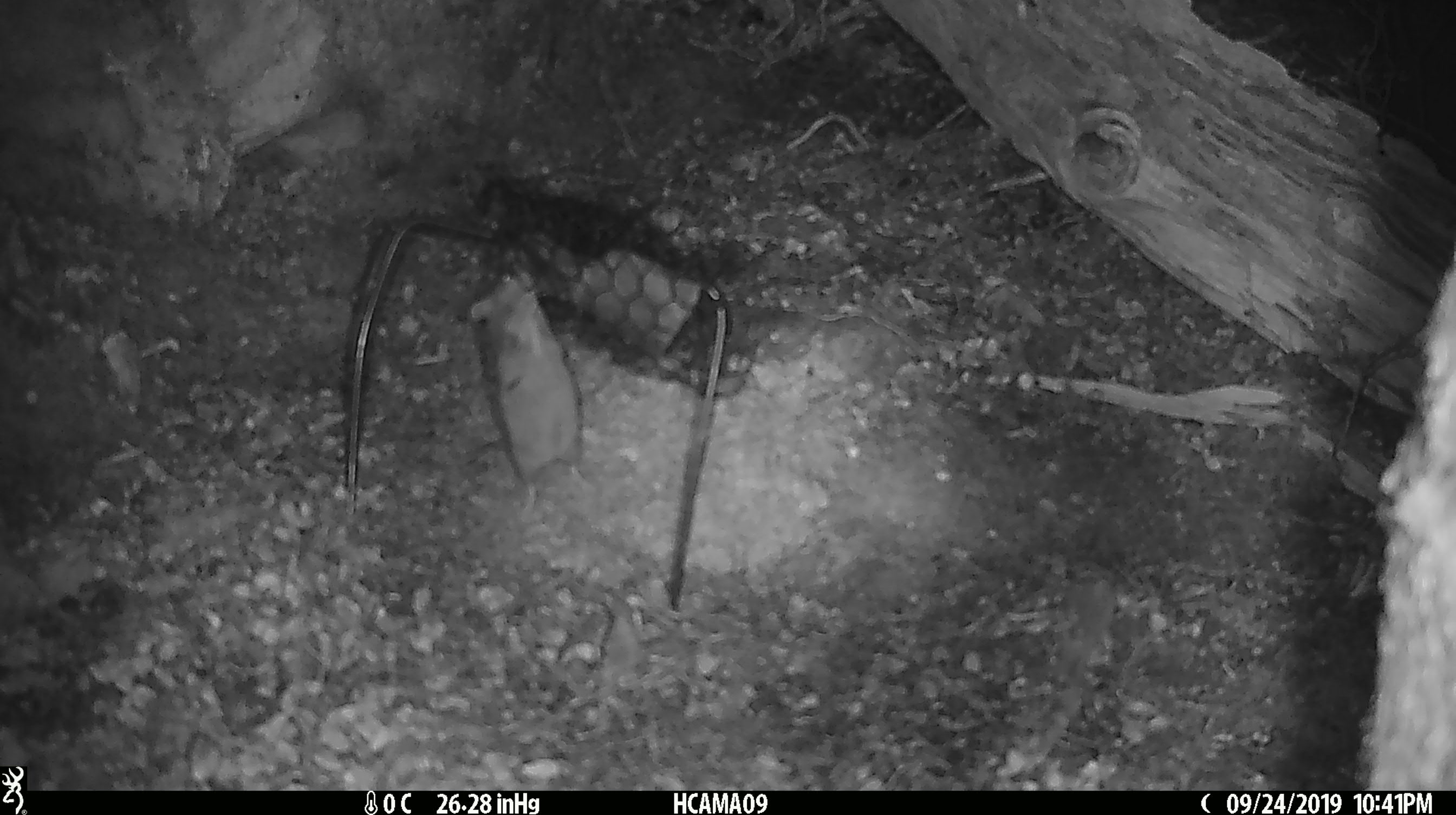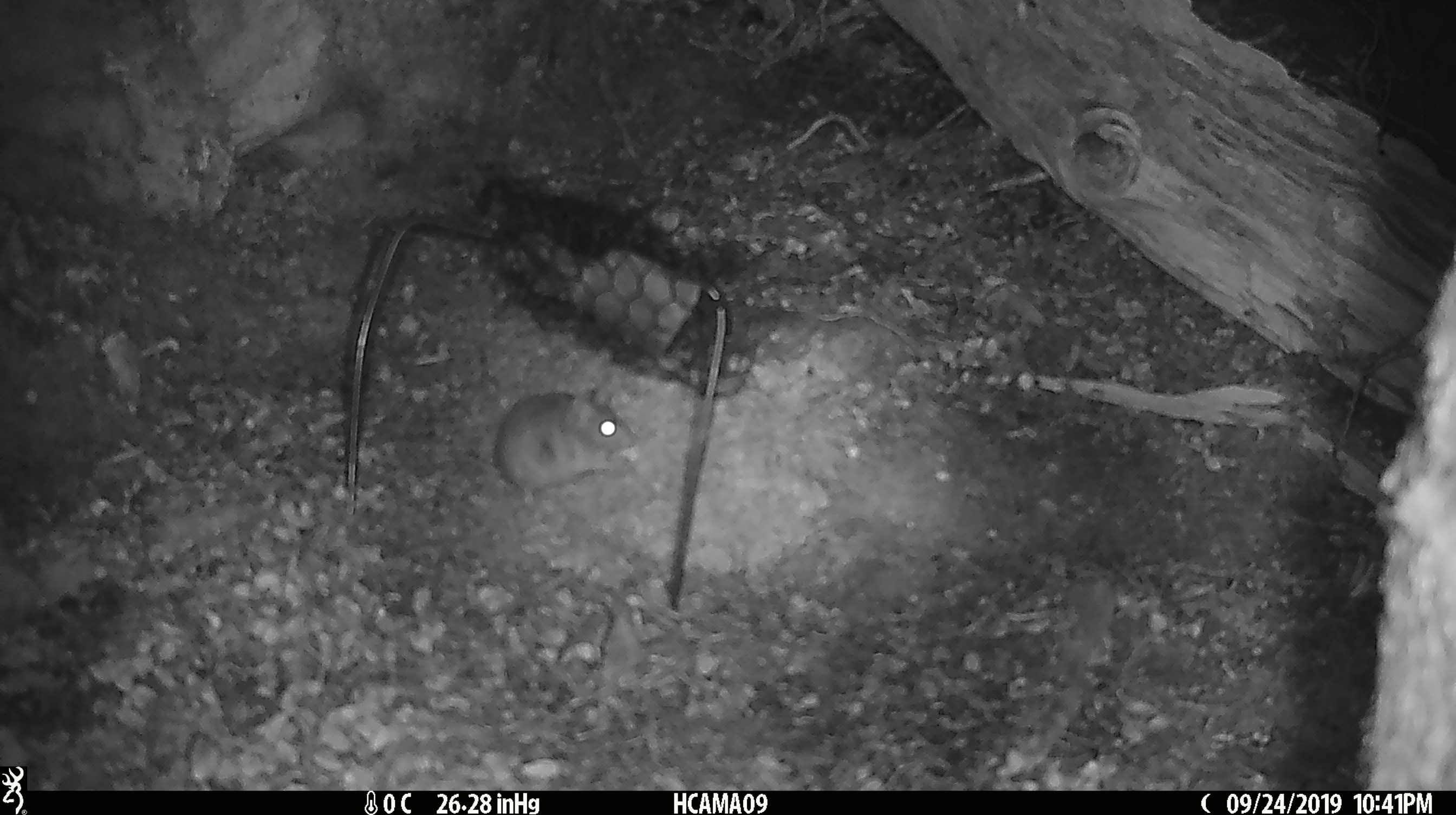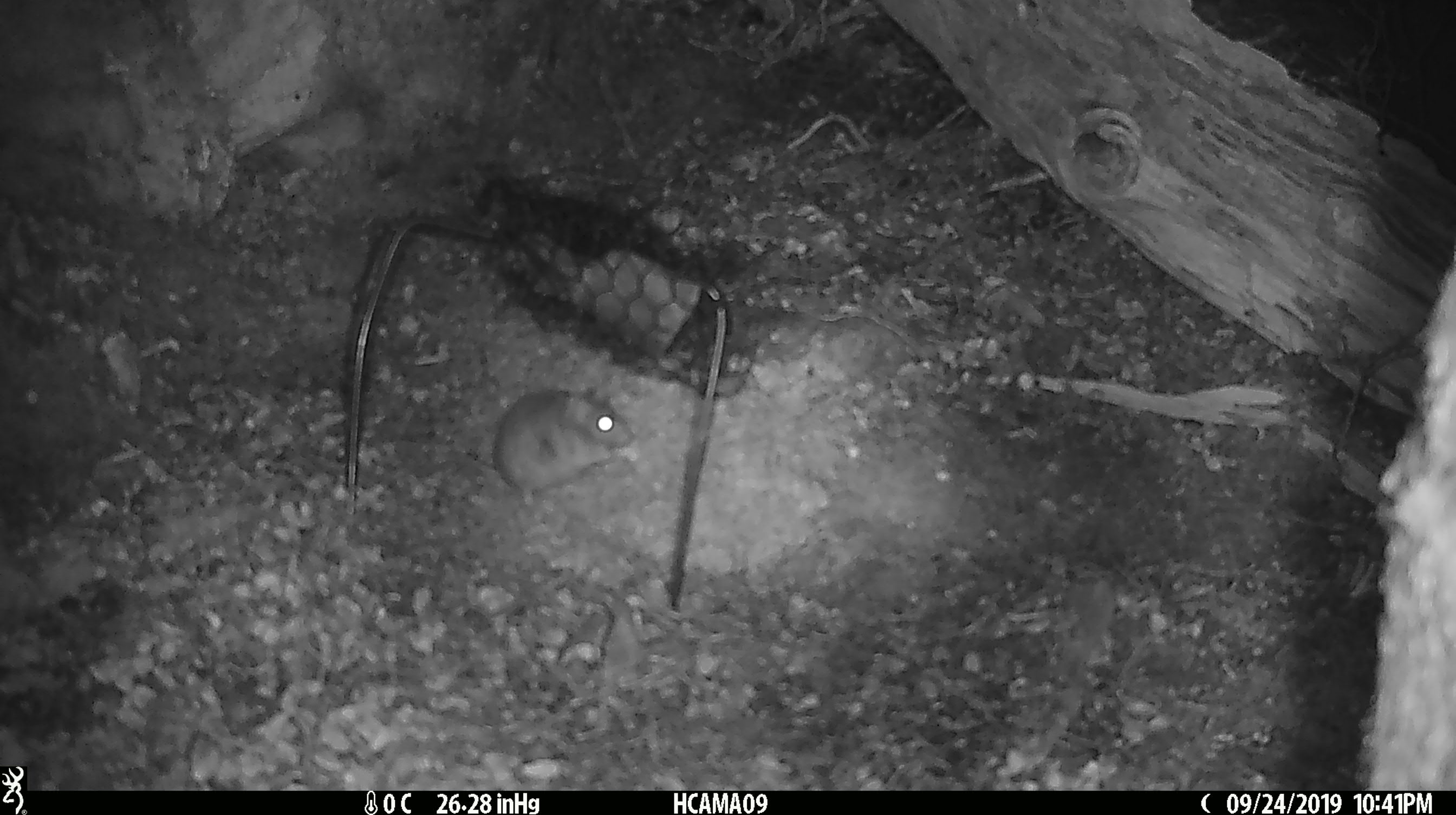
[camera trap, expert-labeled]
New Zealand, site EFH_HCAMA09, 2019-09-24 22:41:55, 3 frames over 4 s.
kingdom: Animalia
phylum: Chordata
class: Mammalia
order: Rodentia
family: Muridae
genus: Mus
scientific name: Mus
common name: mouse